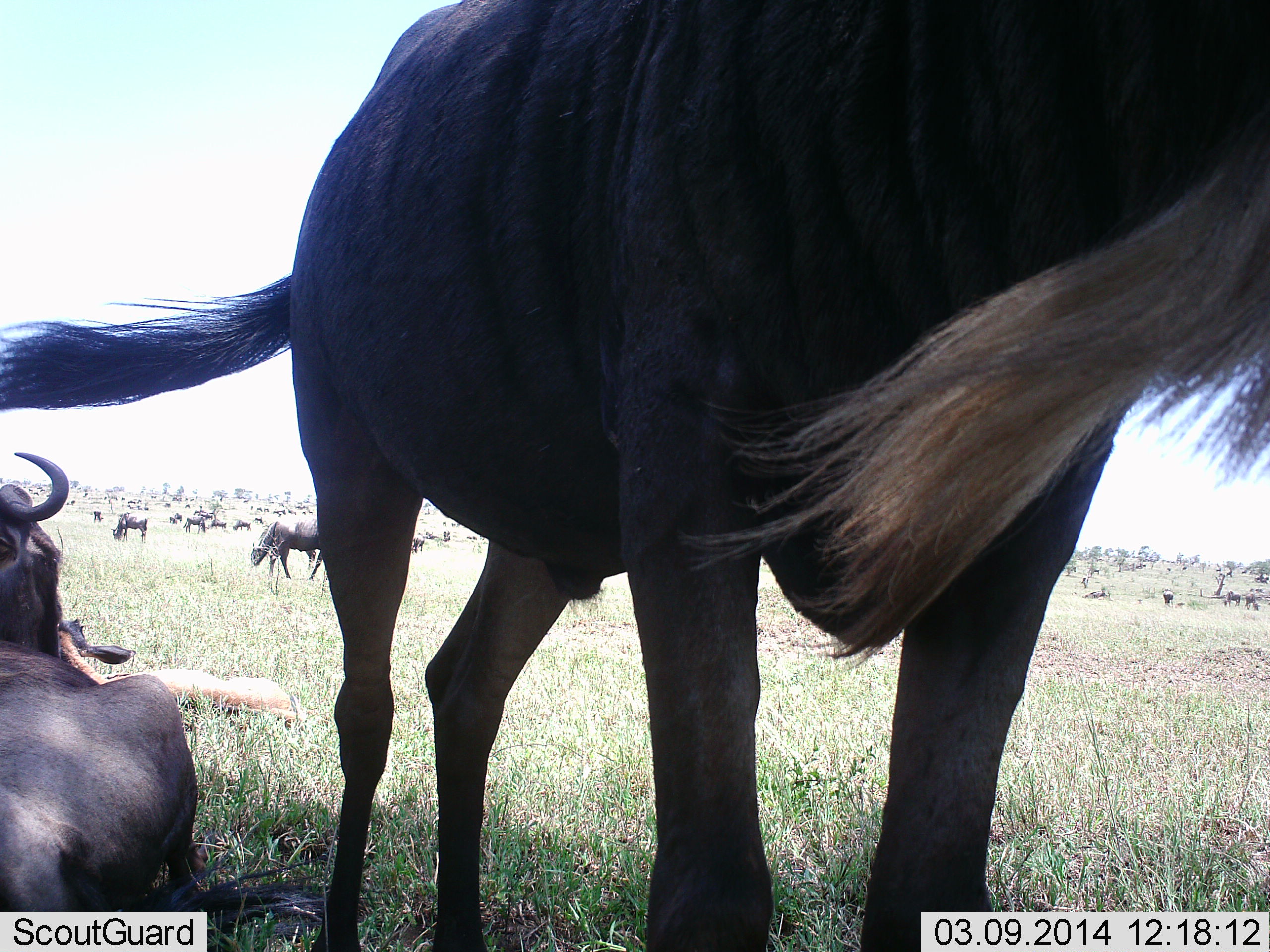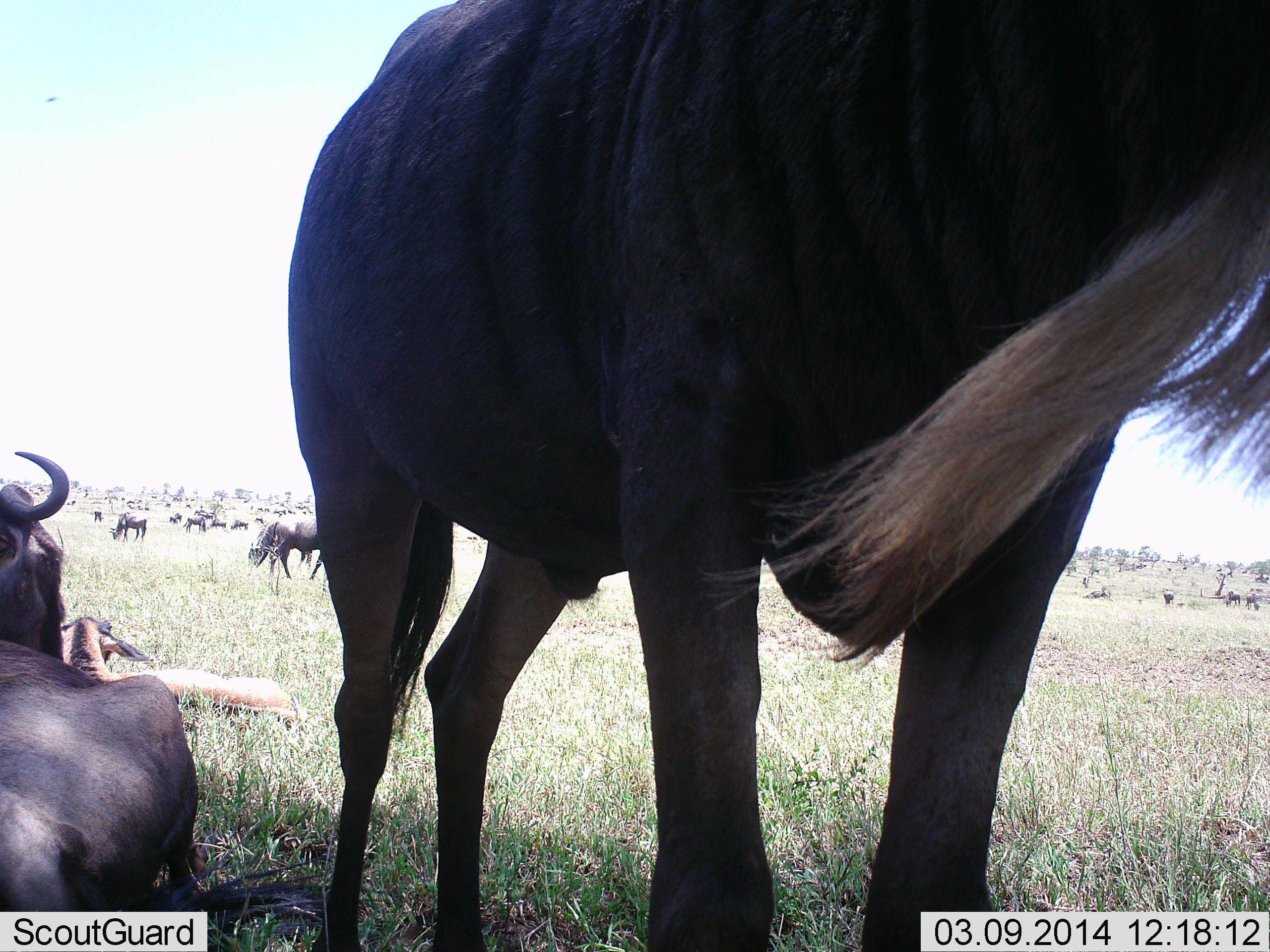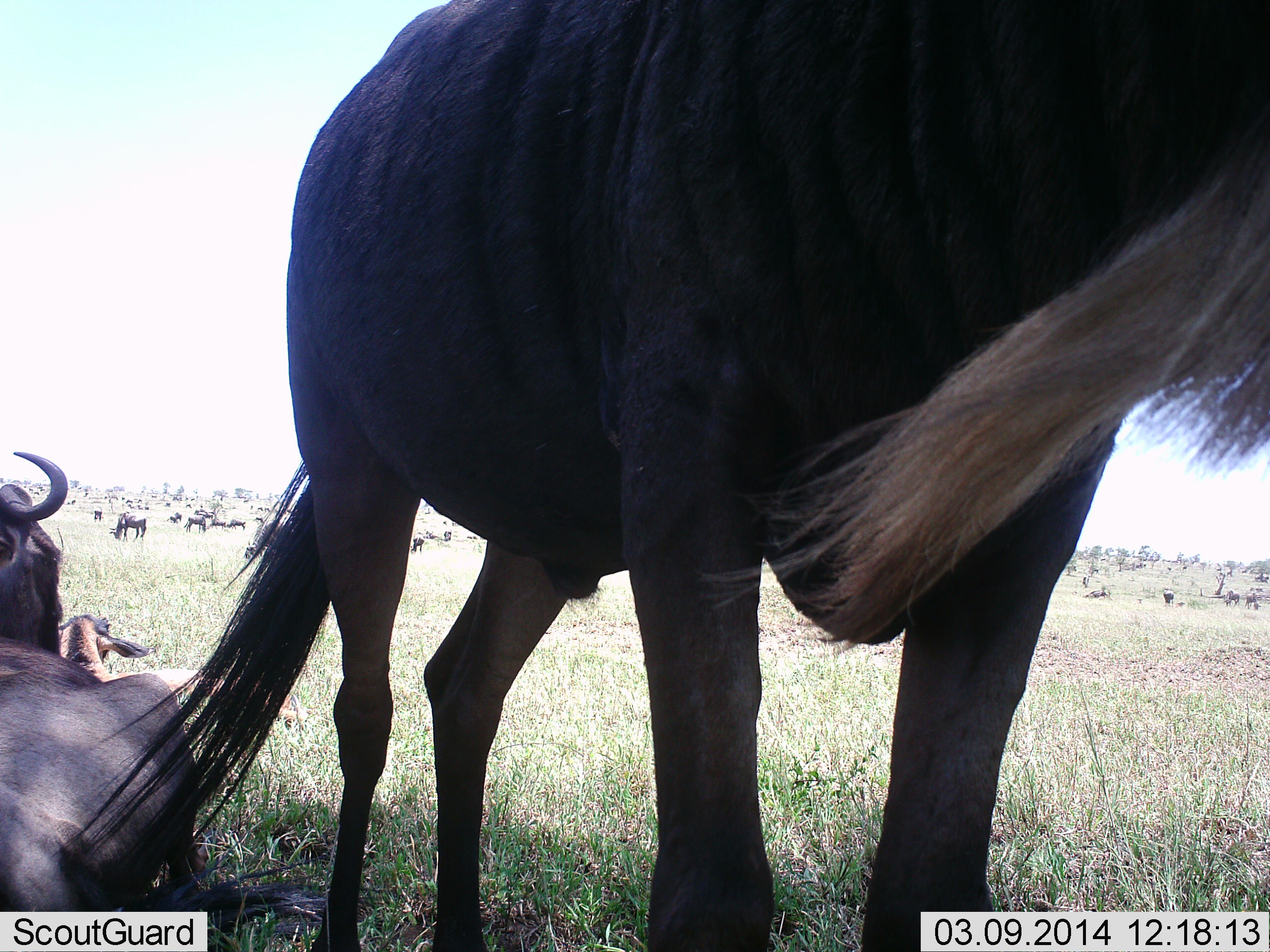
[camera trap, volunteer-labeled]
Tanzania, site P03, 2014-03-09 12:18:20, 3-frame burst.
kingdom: Animalia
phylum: Chordata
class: Mammalia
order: Artiodactyla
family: Bovidae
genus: Connochaetes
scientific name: Connochaetes taurinus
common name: blue wildebeest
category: wildebeest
Wildebeest (blue wildebeest) (Connochaetes taurinus), count 11-50. Behavior (volunteer vote fractions): standing 82%, resting 82%, moving 55%, interacting 9%. Young present (vote fraction): 45%. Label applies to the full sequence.